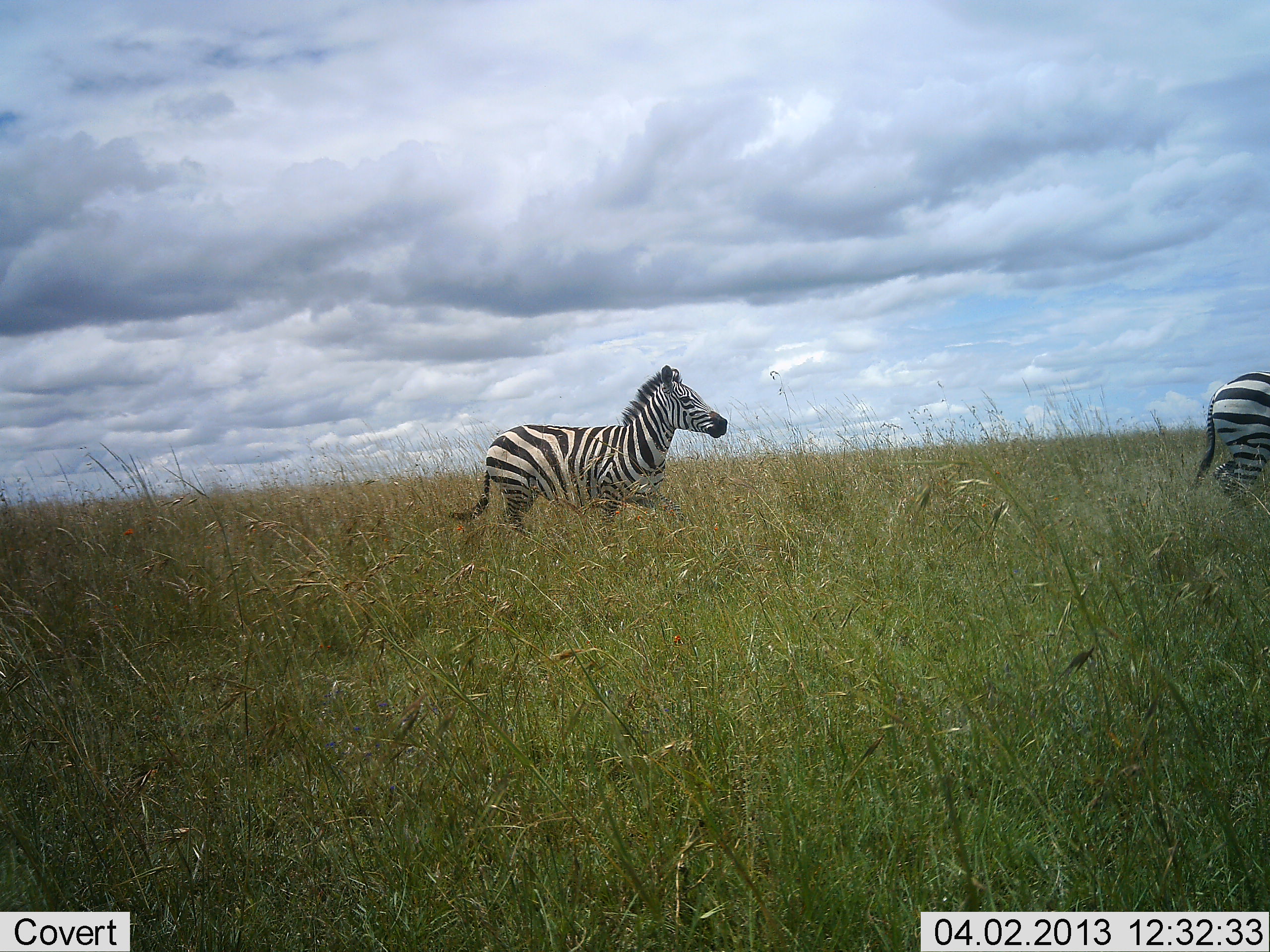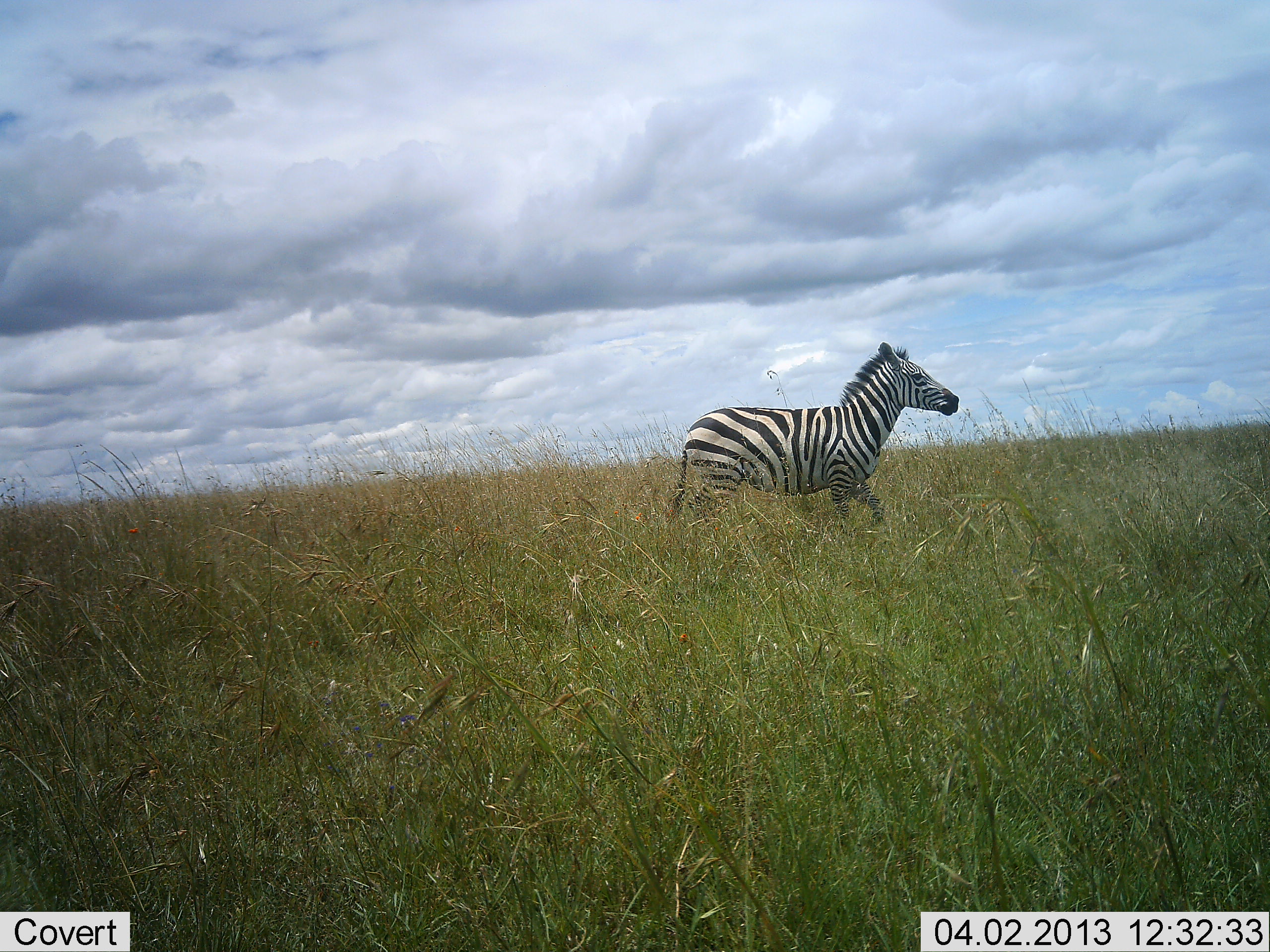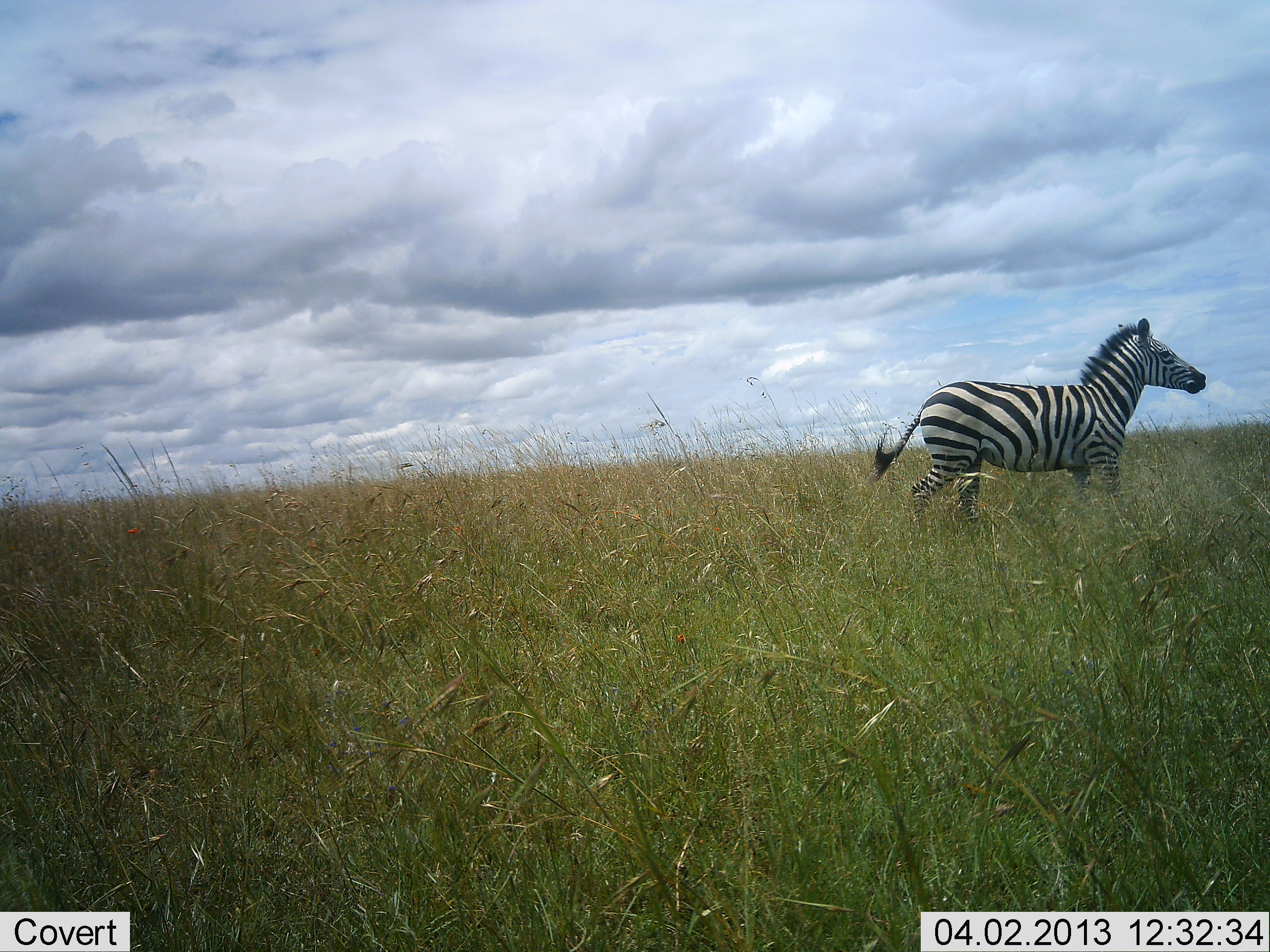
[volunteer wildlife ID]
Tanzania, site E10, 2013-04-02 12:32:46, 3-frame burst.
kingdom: Animalia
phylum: Chordata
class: Mammalia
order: Perissodactyla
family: Equidae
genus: Equus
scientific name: Equus quagga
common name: plains zebra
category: zebra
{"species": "zebra (plains zebra) (Equus quagga)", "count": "2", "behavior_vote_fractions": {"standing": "7%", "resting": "0%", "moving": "100%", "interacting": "0%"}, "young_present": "0%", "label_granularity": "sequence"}